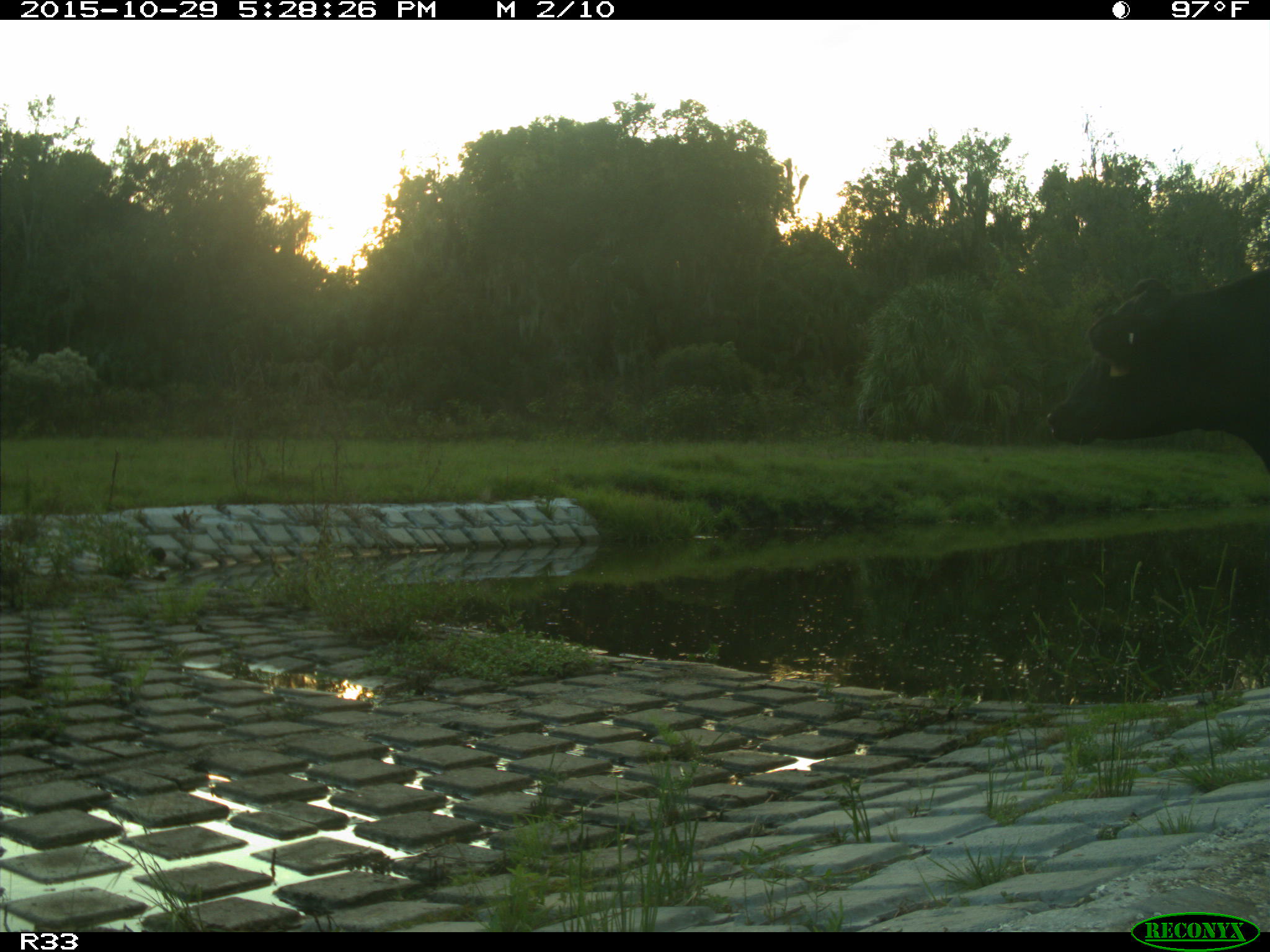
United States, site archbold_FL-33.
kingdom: Animalia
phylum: Chordata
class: Mammalia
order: Artiodactyla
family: Bovidae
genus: Bos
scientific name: Bos taurus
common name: domestic cow